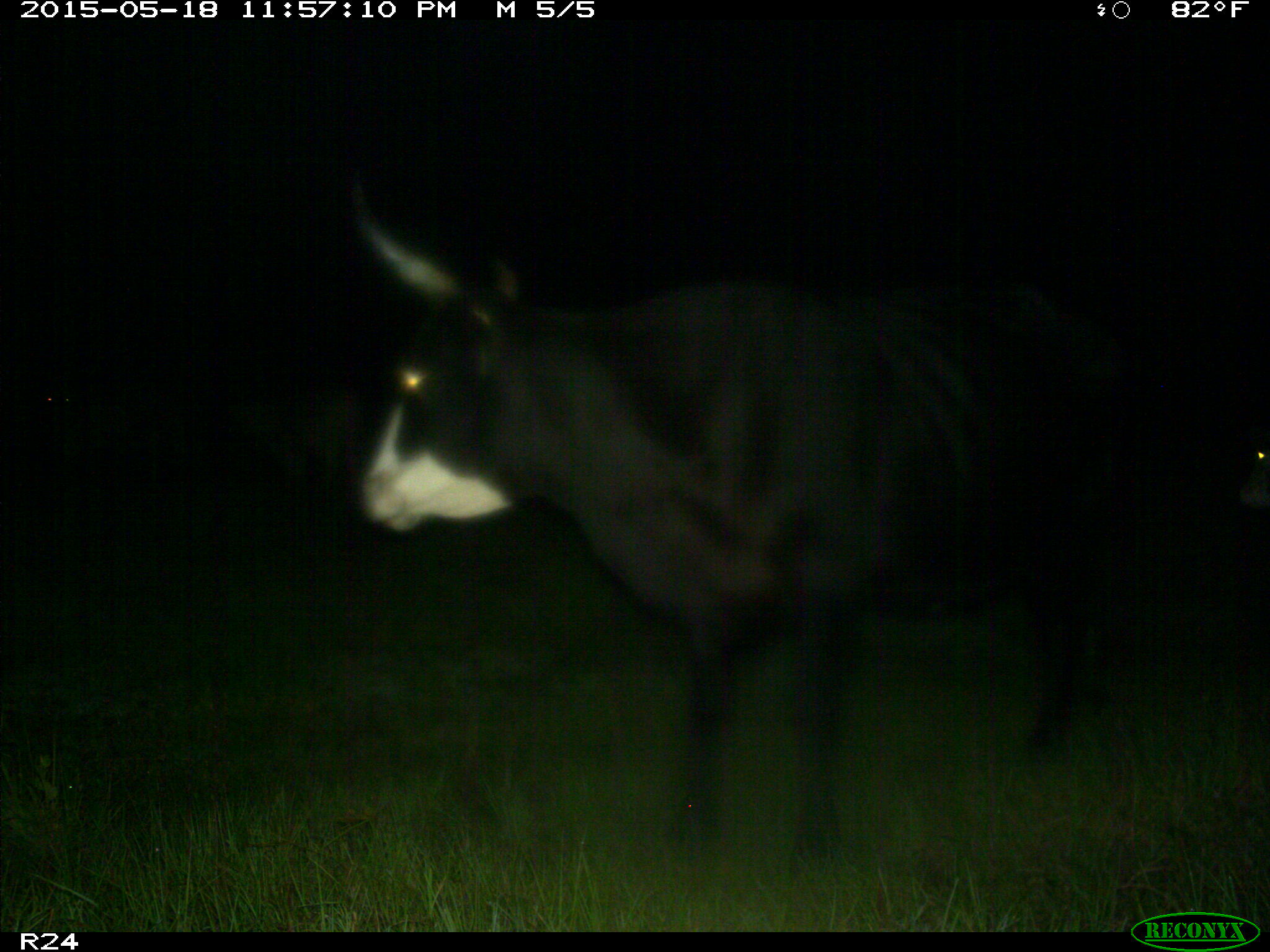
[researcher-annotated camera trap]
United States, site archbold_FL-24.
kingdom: Animalia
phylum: Chordata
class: Mammalia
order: Artiodactyla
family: Bovidae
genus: Bos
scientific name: Bos taurus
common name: domestic cow